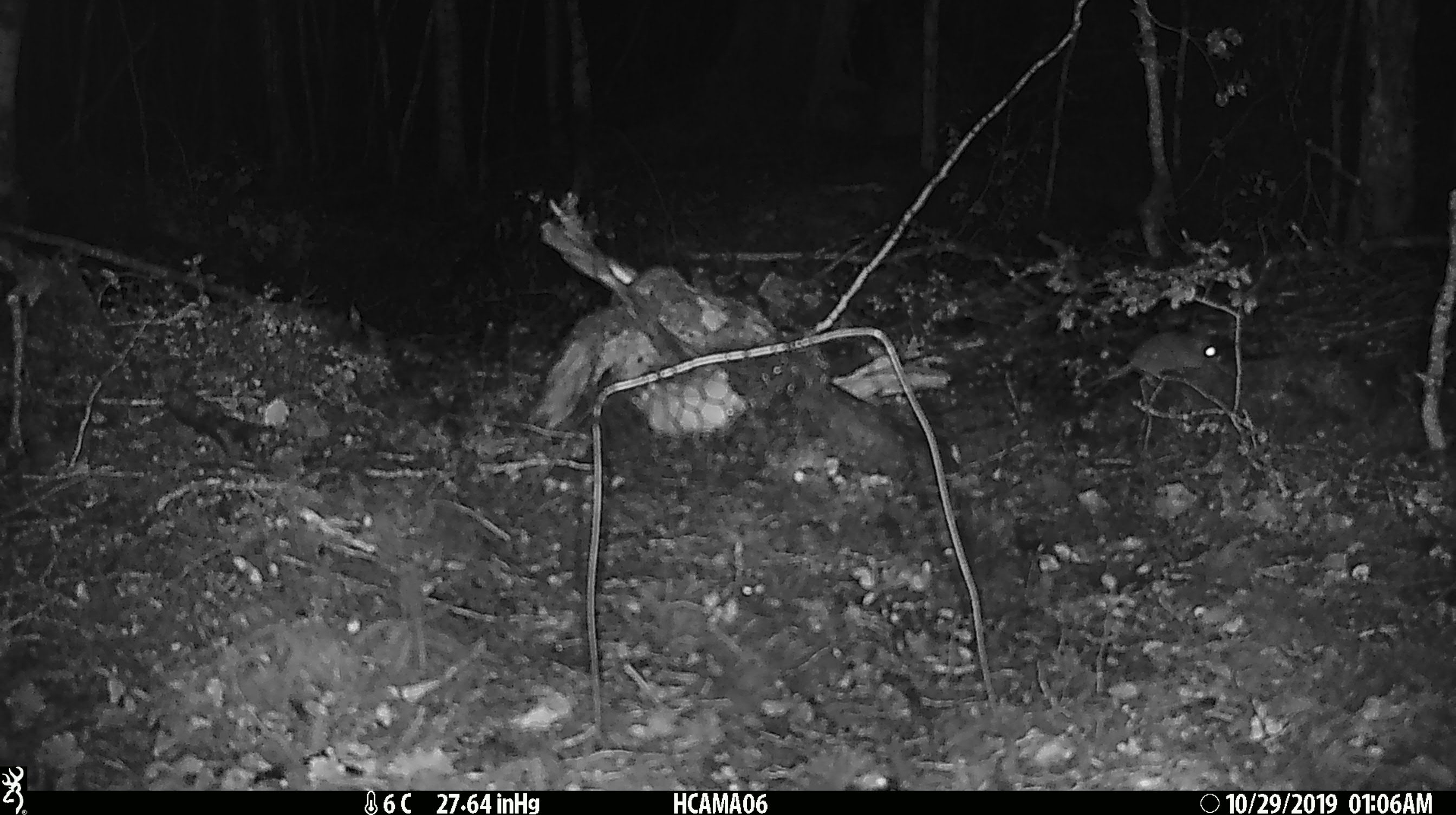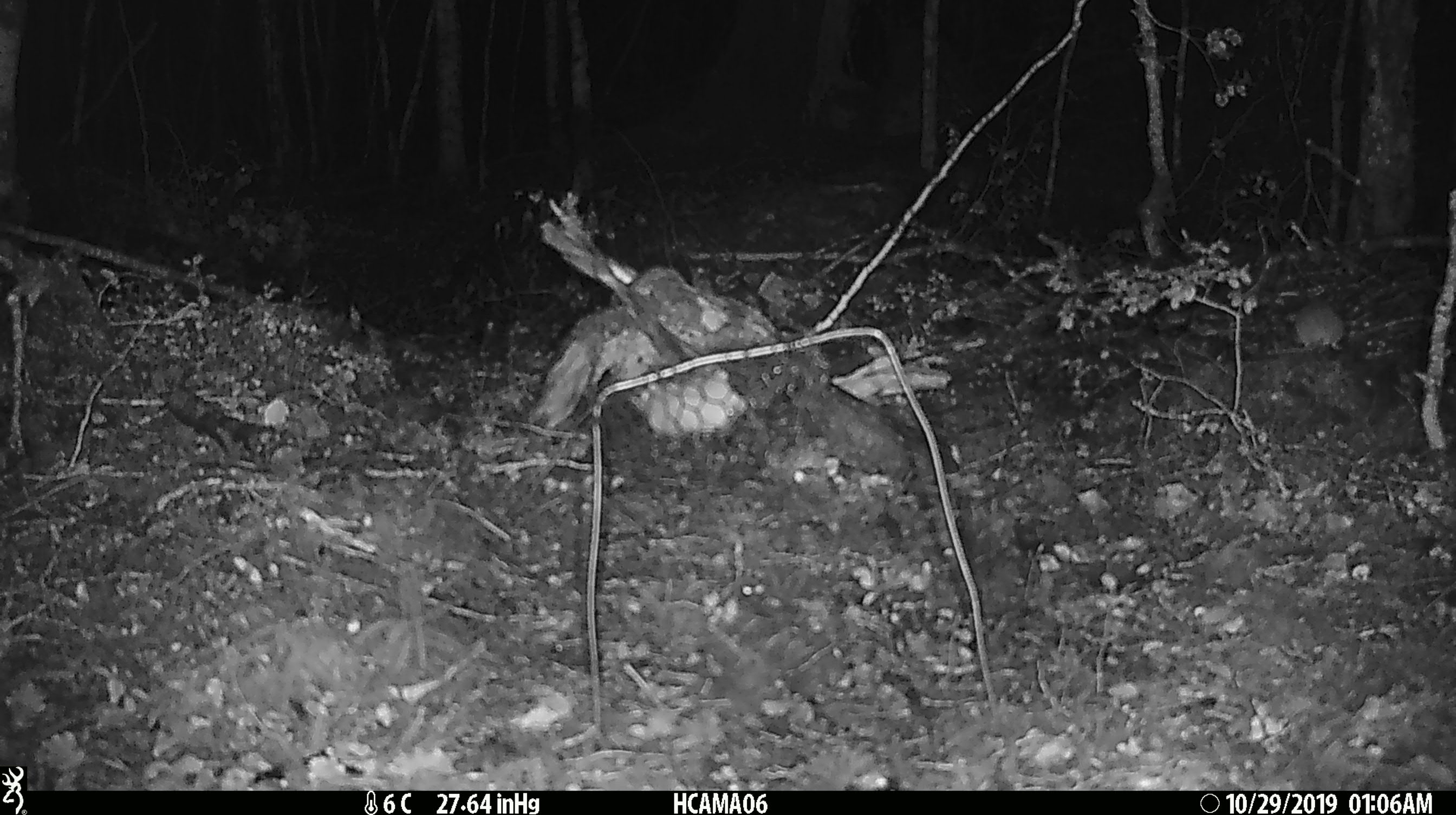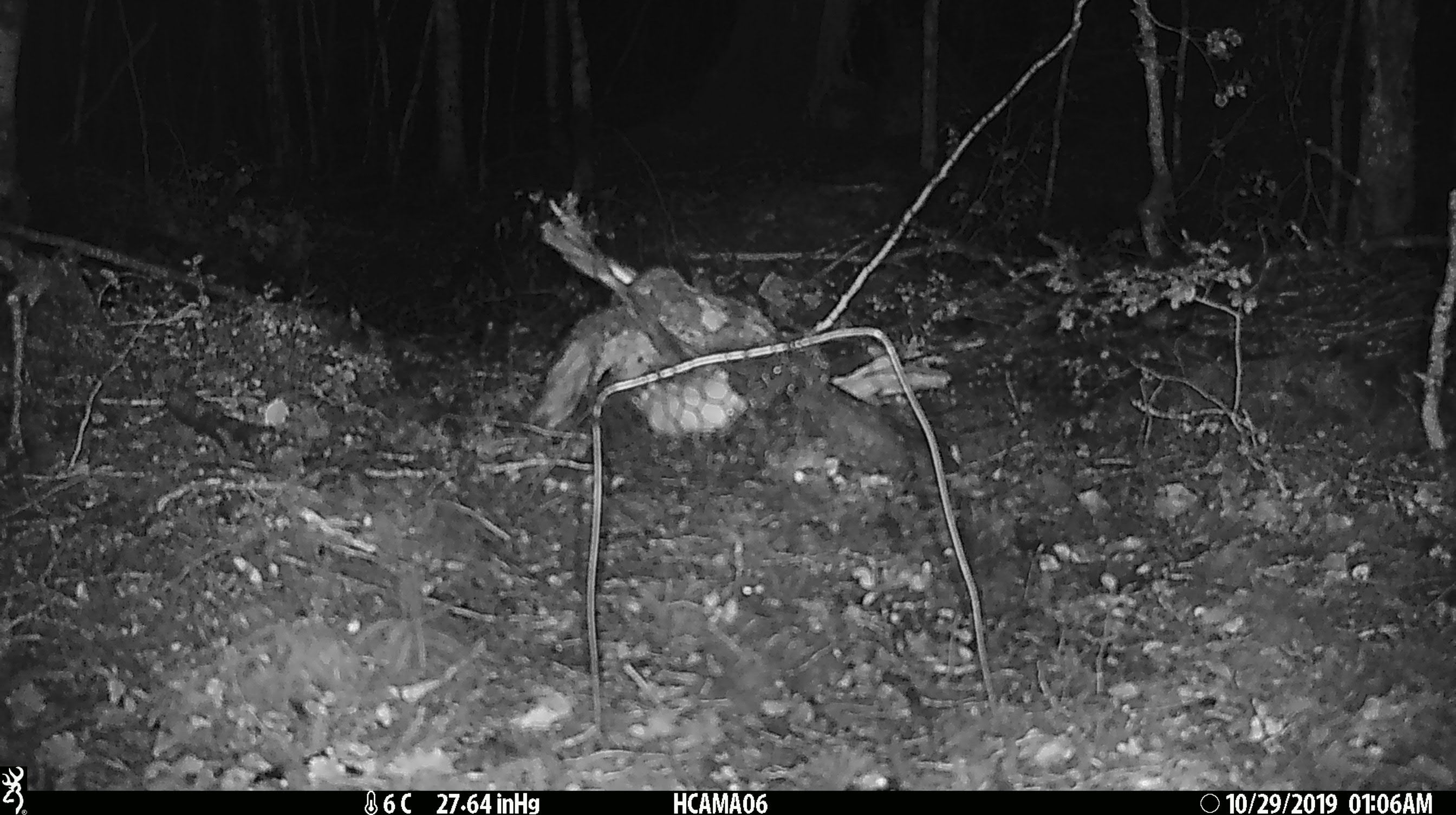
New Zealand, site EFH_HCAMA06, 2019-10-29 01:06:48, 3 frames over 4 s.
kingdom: Animalia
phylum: Chordata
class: Mammalia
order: Rodentia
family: Muridae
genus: Mus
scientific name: Mus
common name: mouse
Mouse (Mus).